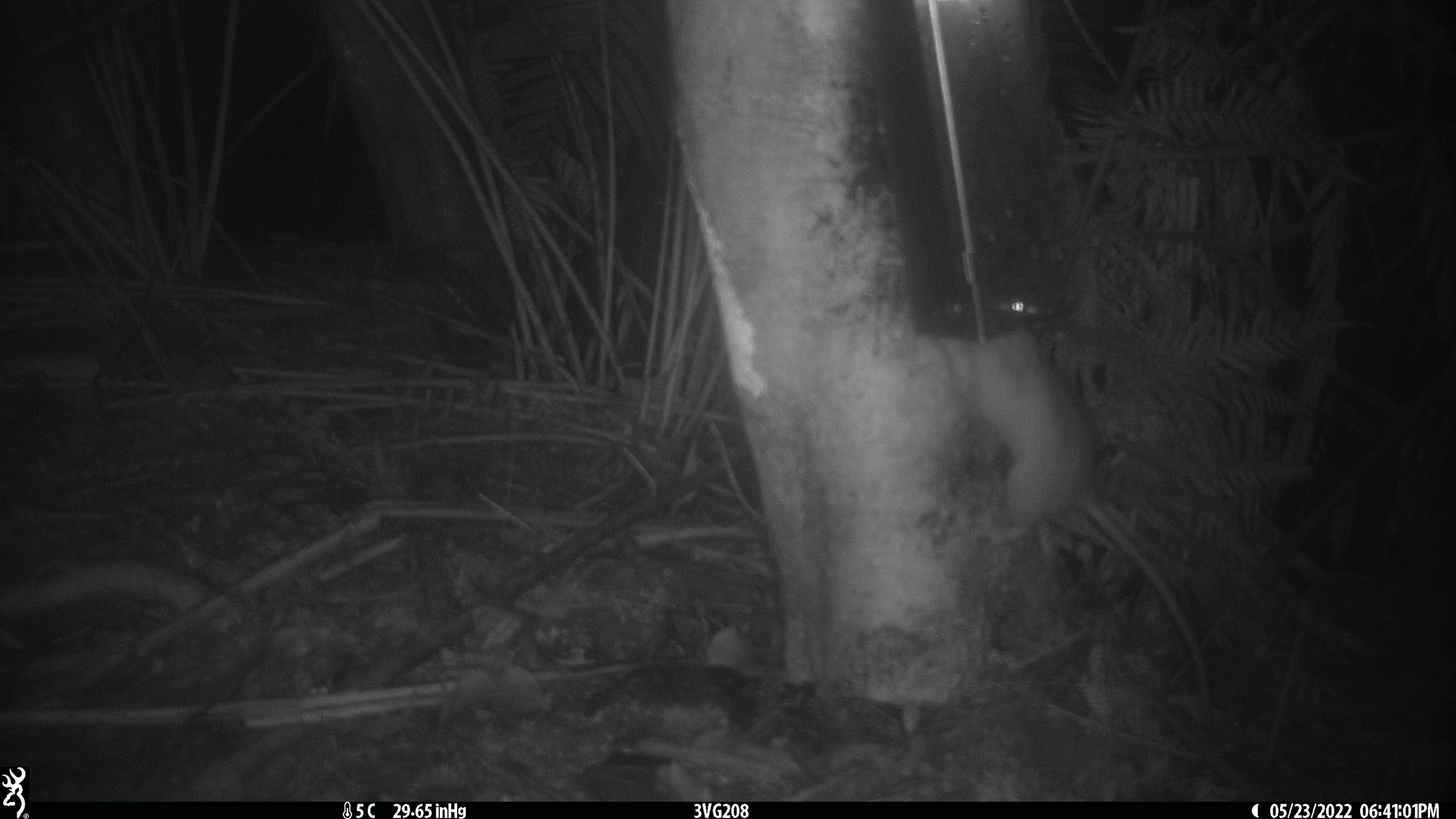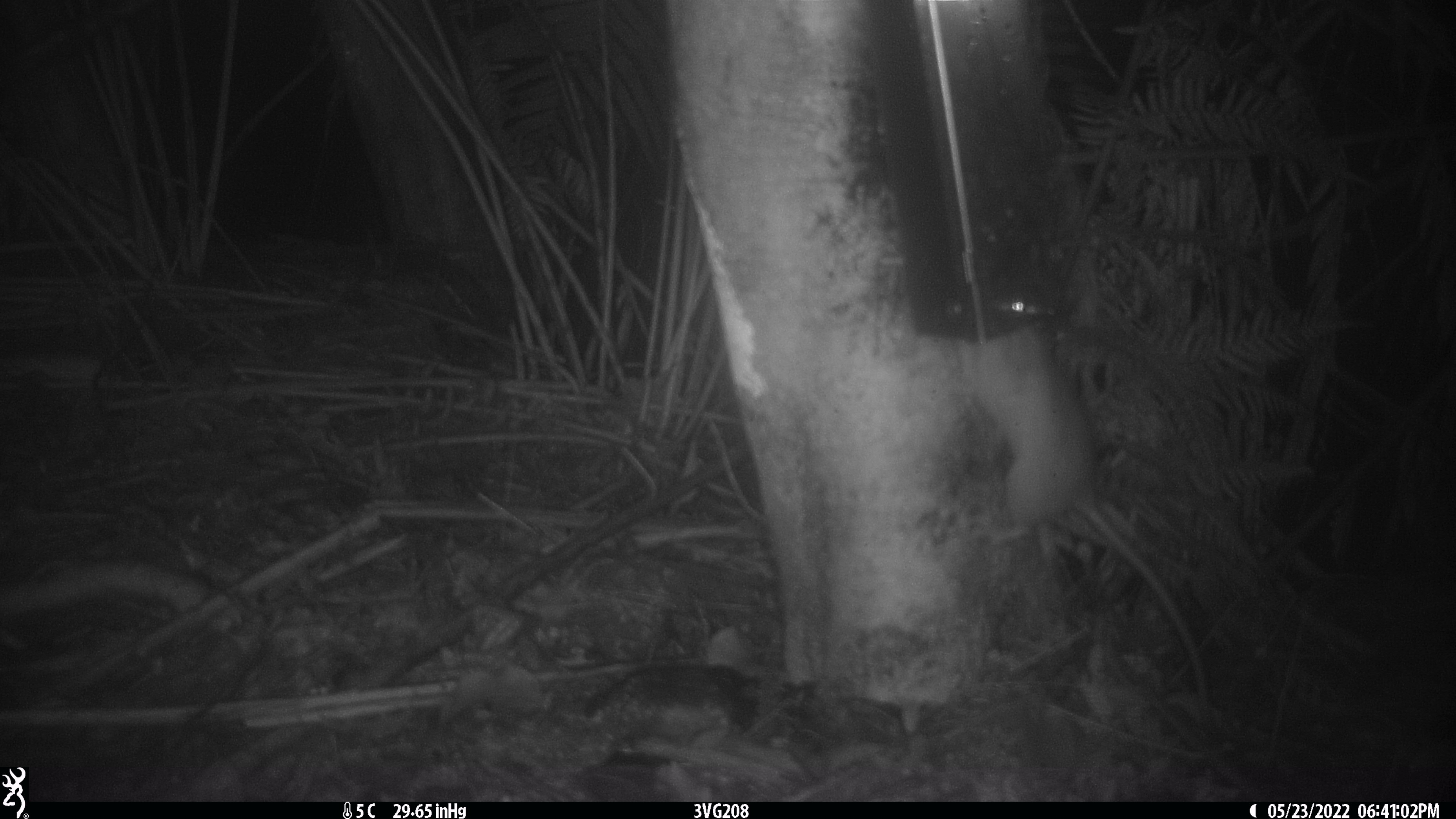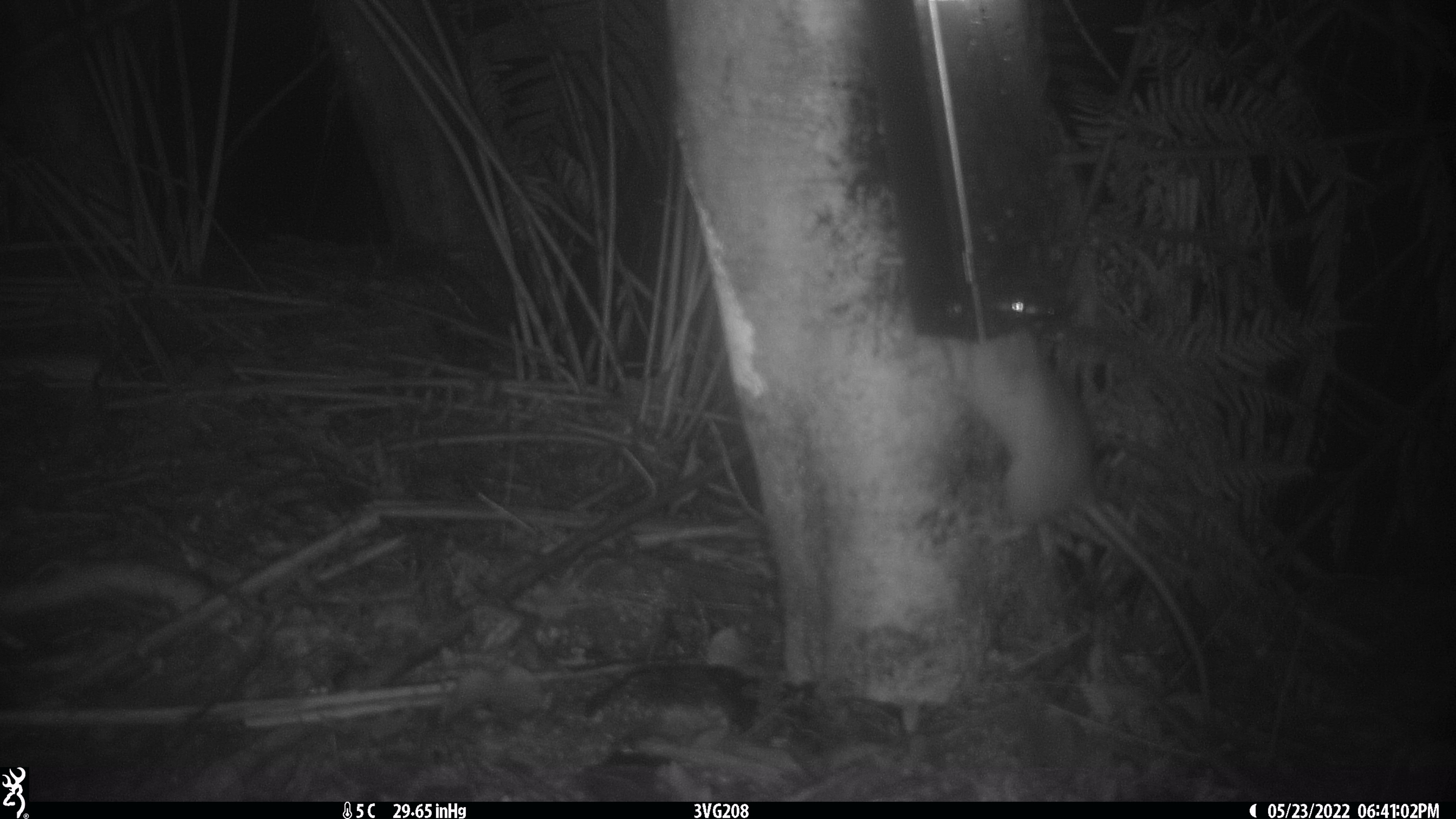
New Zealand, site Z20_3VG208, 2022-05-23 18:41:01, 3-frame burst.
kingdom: Animalia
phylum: Chordata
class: Mammalia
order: Rodentia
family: Muridae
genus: Rattus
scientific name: Rattus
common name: rat